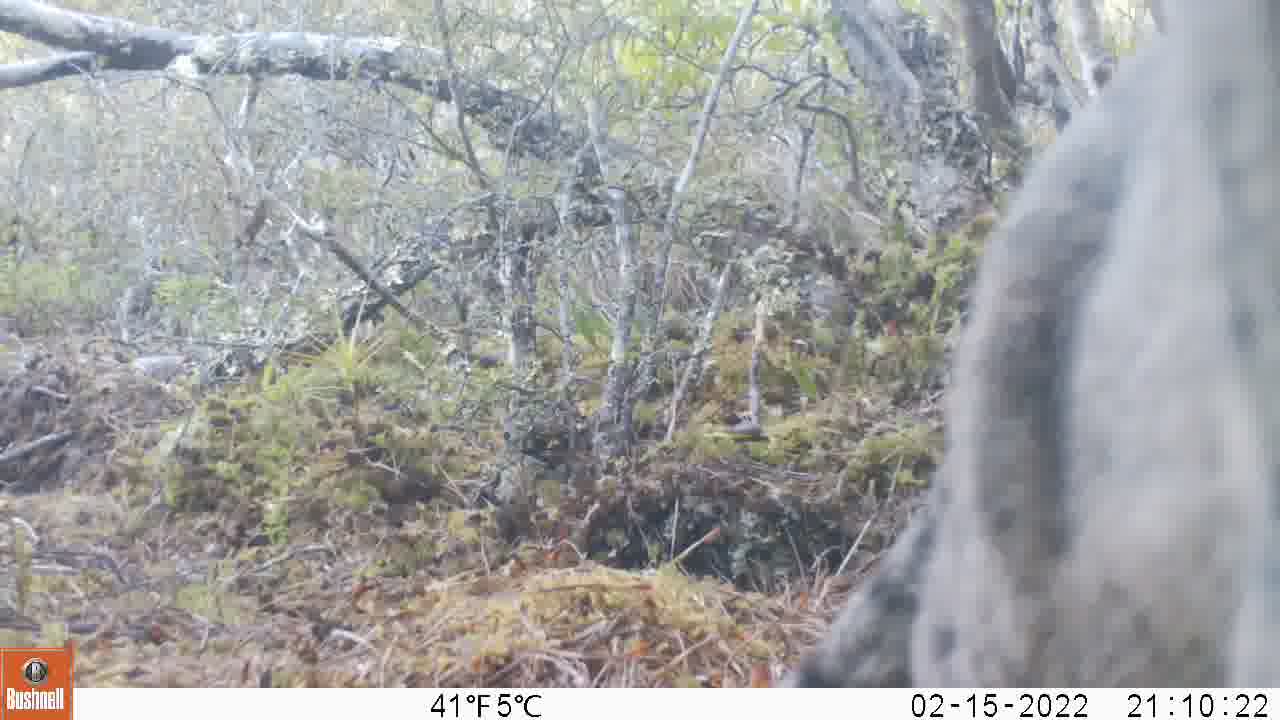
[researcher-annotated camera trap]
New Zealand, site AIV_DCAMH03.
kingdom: Animalia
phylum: Chordata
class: Mammalia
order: Carnivora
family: Felidae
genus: Felis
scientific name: Felis catus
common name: domestic cat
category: cat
Cat (domestic cat) (Felis catus).